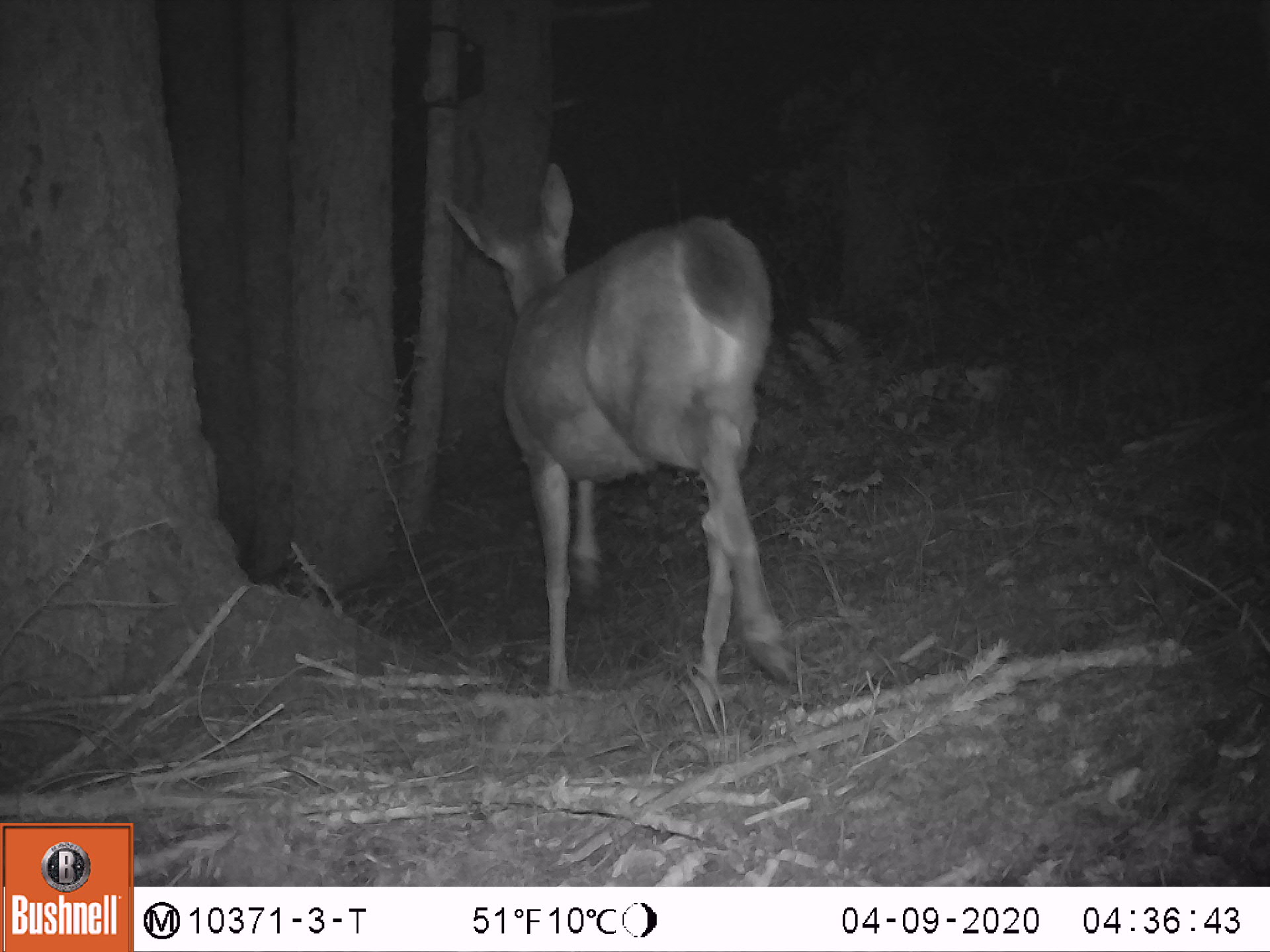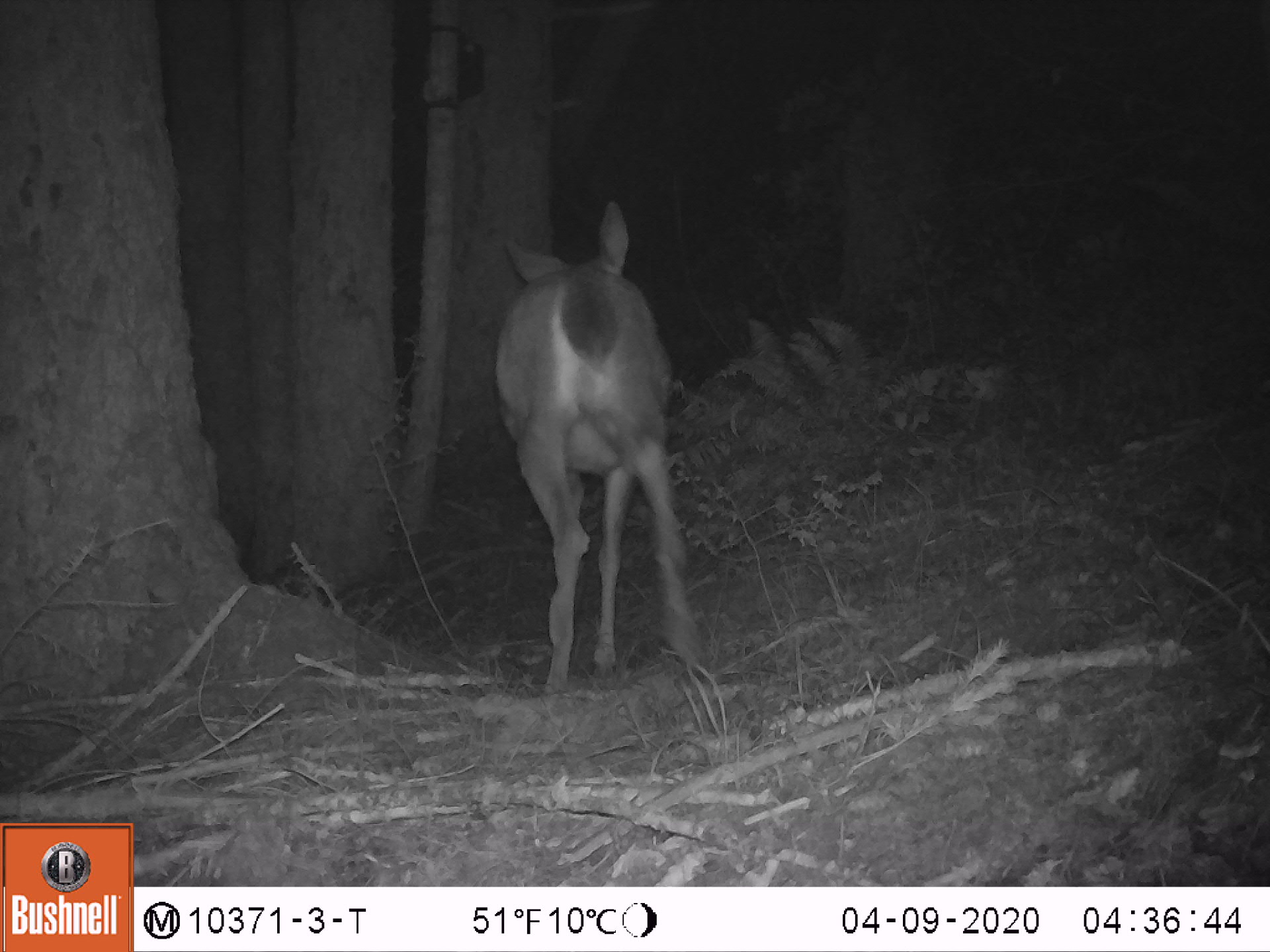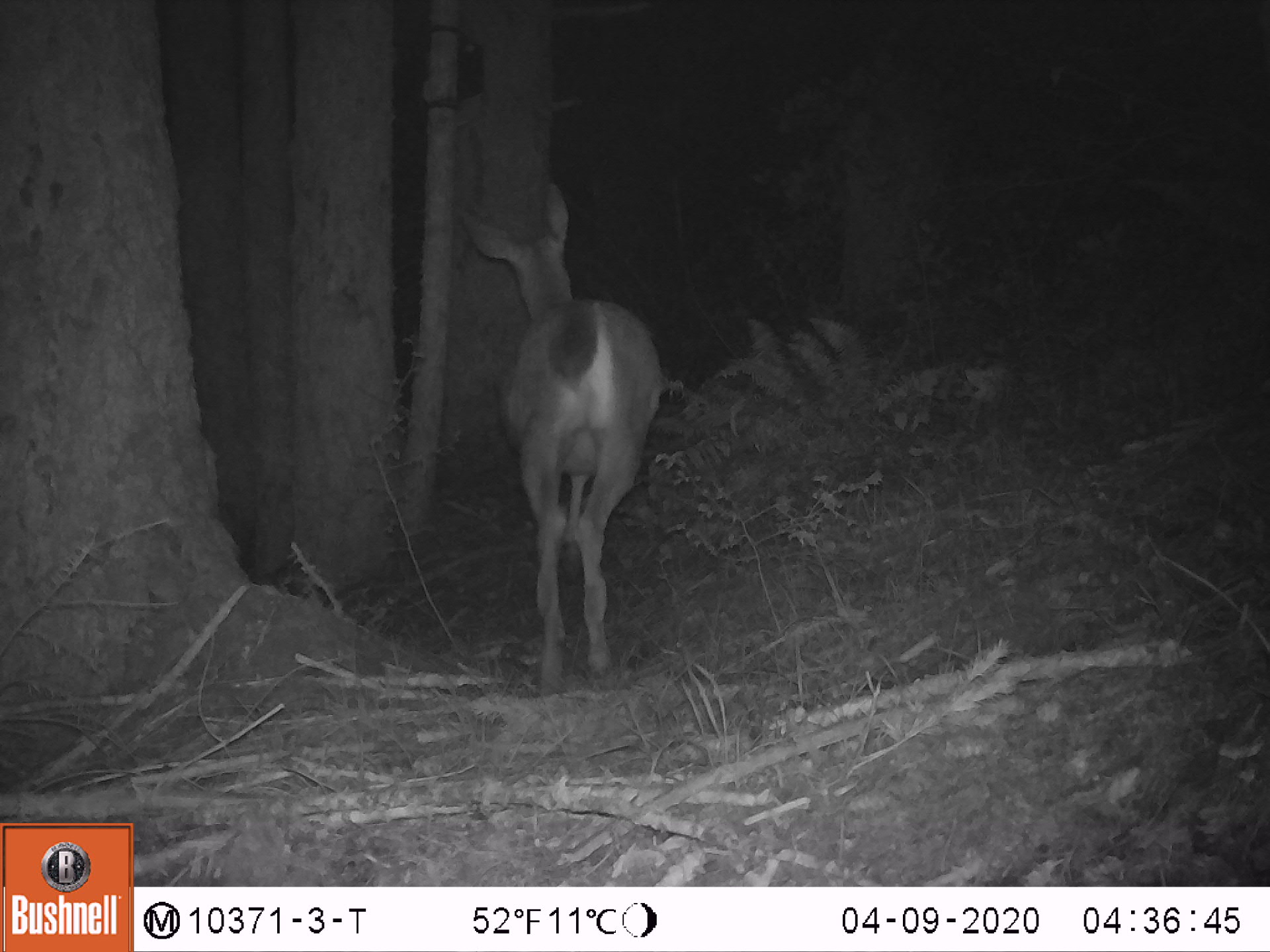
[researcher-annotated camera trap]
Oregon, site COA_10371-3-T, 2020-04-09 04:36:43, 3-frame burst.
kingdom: Animalia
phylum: Chordata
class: Mammalia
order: Artiodactyla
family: Cervidae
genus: Odocoileus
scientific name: Odocoileus hemionus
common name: black-tailed deer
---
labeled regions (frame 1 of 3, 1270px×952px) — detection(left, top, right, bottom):
black-tailed deer: detection(426, 157, 810, 690)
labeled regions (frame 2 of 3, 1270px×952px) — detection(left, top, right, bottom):
black-tailed deer: detection(479, 192, 713, 693)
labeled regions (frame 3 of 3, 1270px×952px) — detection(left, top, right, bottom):
black-tailed deer: detection(457, 177, 673, 675)